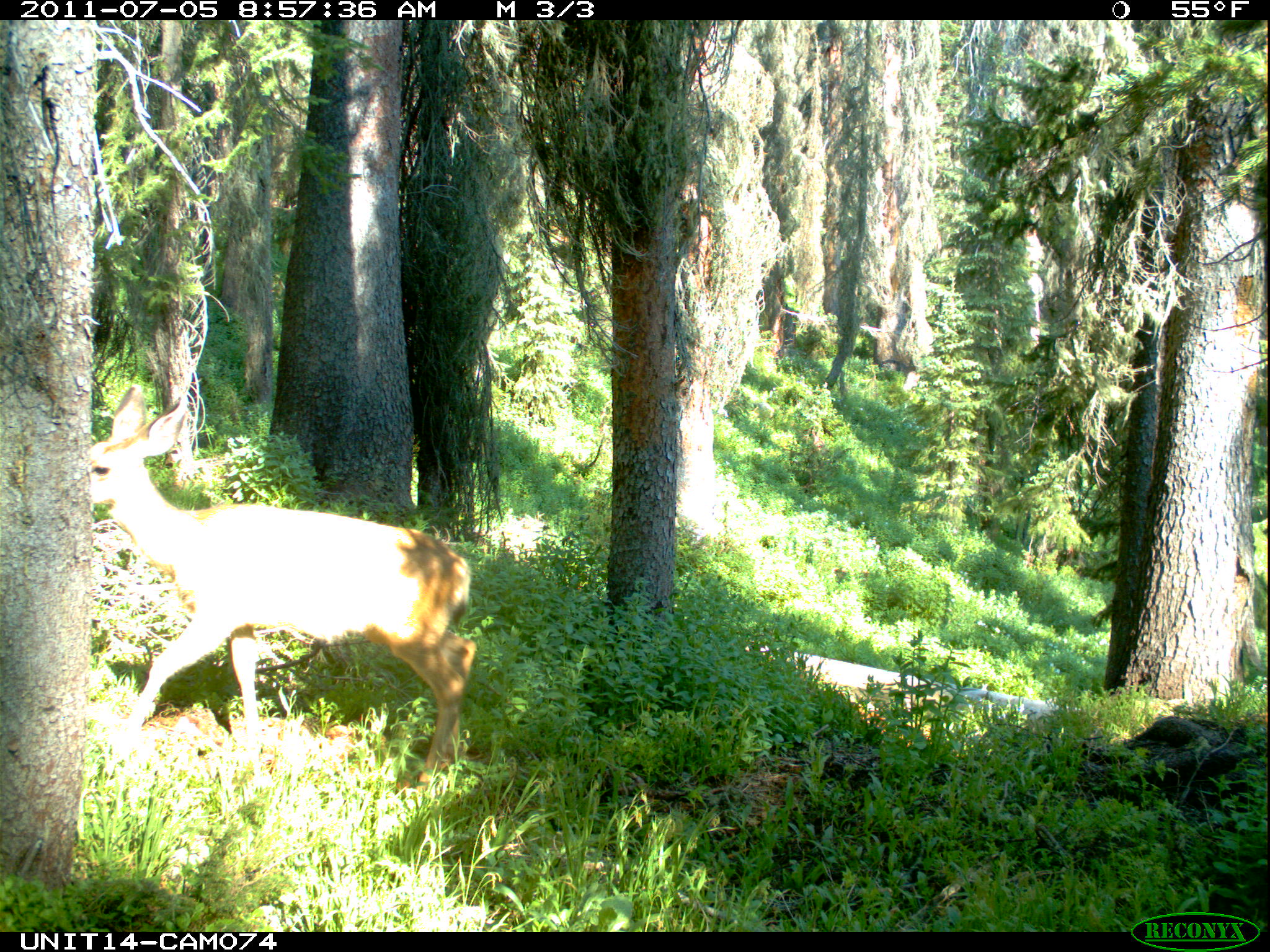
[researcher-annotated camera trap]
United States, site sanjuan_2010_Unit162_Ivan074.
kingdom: Animalia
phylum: Chordata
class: Mammalia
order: Artiodactyla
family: Cervidae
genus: Odocoileus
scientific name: Odocoileus hemionus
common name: mule deer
Odocoileus hemionus (mule deer).